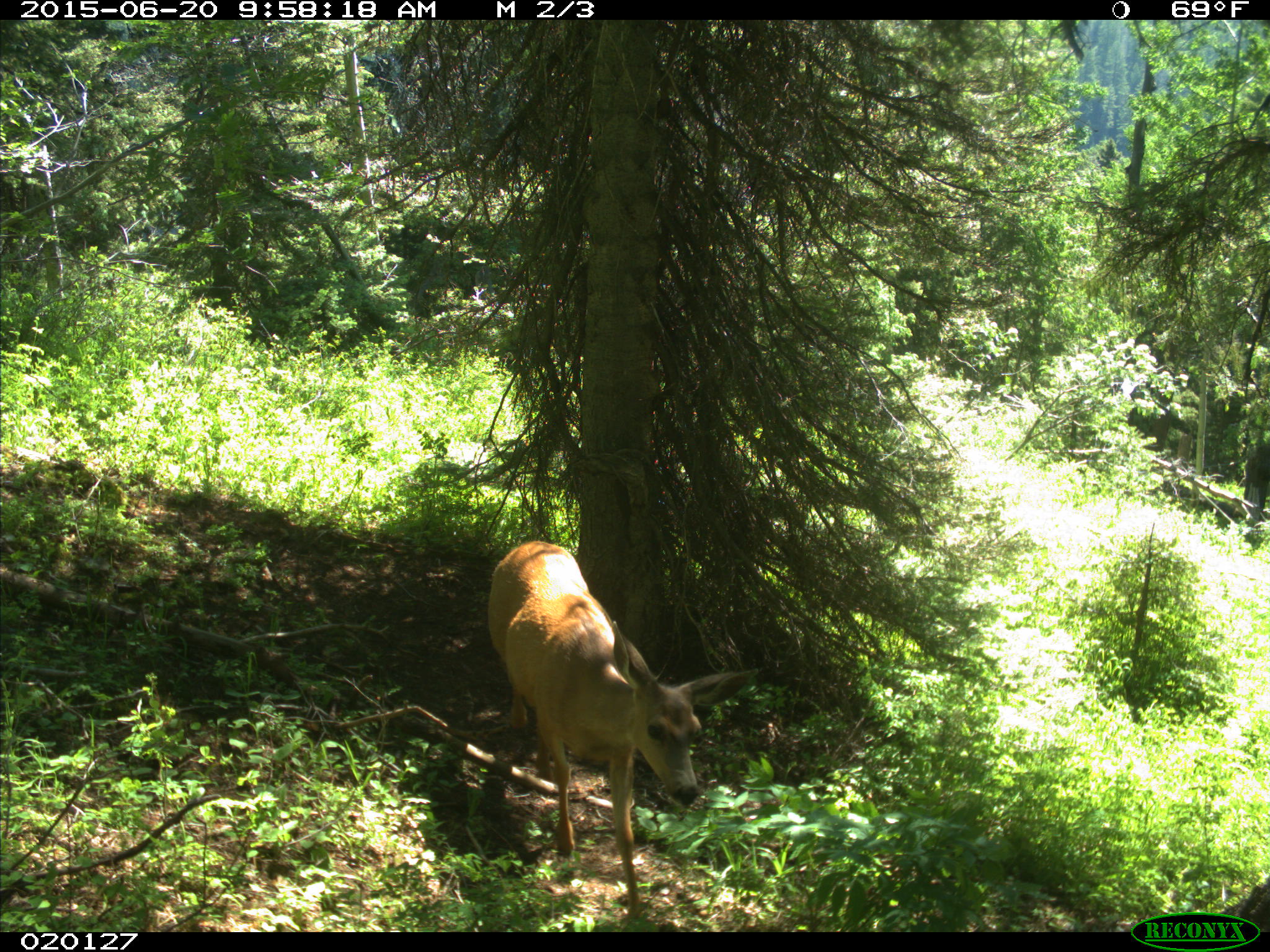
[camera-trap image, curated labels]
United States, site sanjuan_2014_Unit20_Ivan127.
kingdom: Animalia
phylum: Chordata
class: Mammalia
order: Artiodactyla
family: Cervidae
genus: Odocoileus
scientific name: Odocoileus hemionus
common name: mule deer